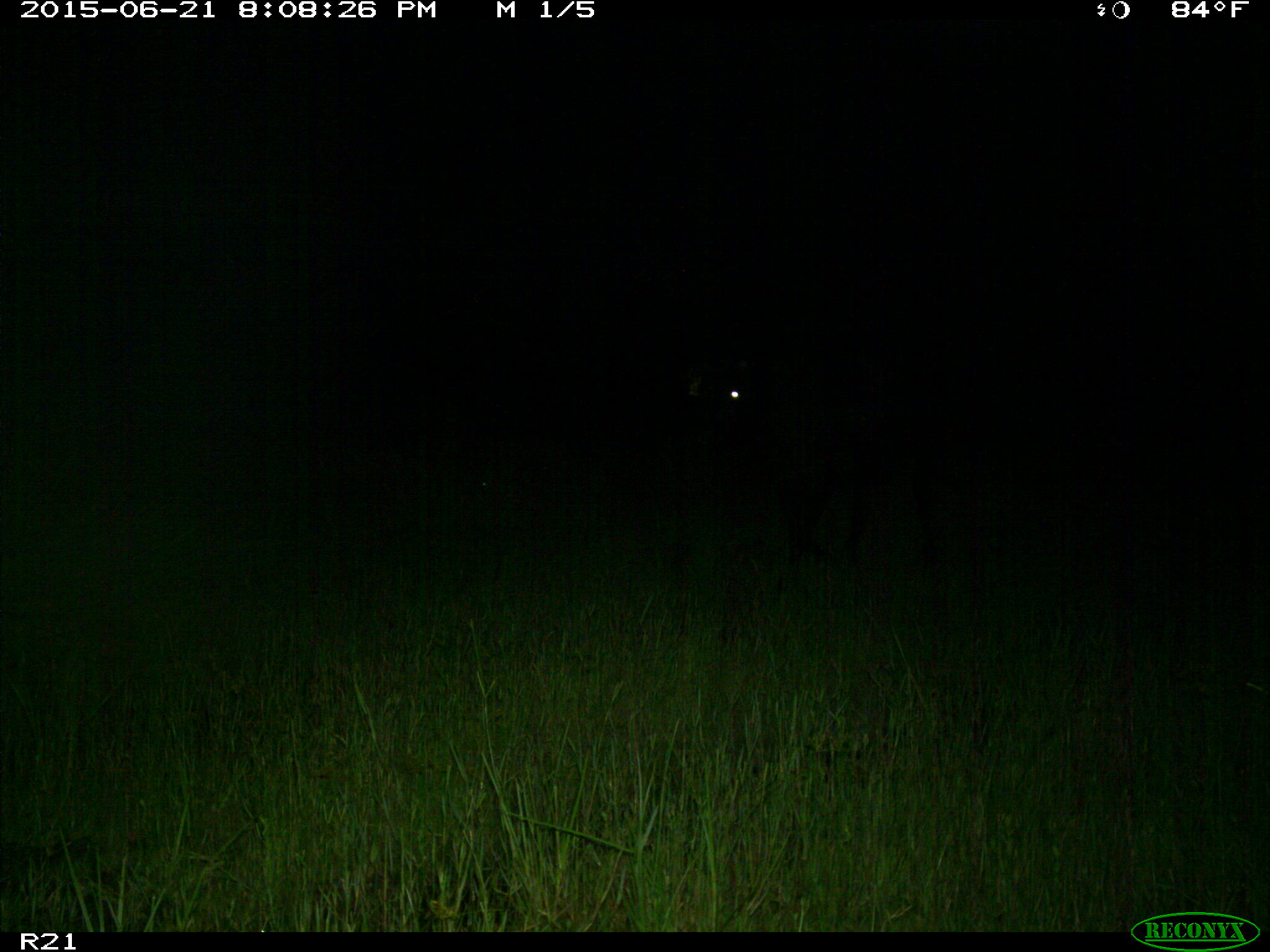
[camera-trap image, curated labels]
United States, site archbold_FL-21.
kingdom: Animalia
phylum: Chordata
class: Mammalia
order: Artiodactyla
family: Bovidae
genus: Bos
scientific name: Bos taurus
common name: domestic cow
Bos taurus (domestic cow).